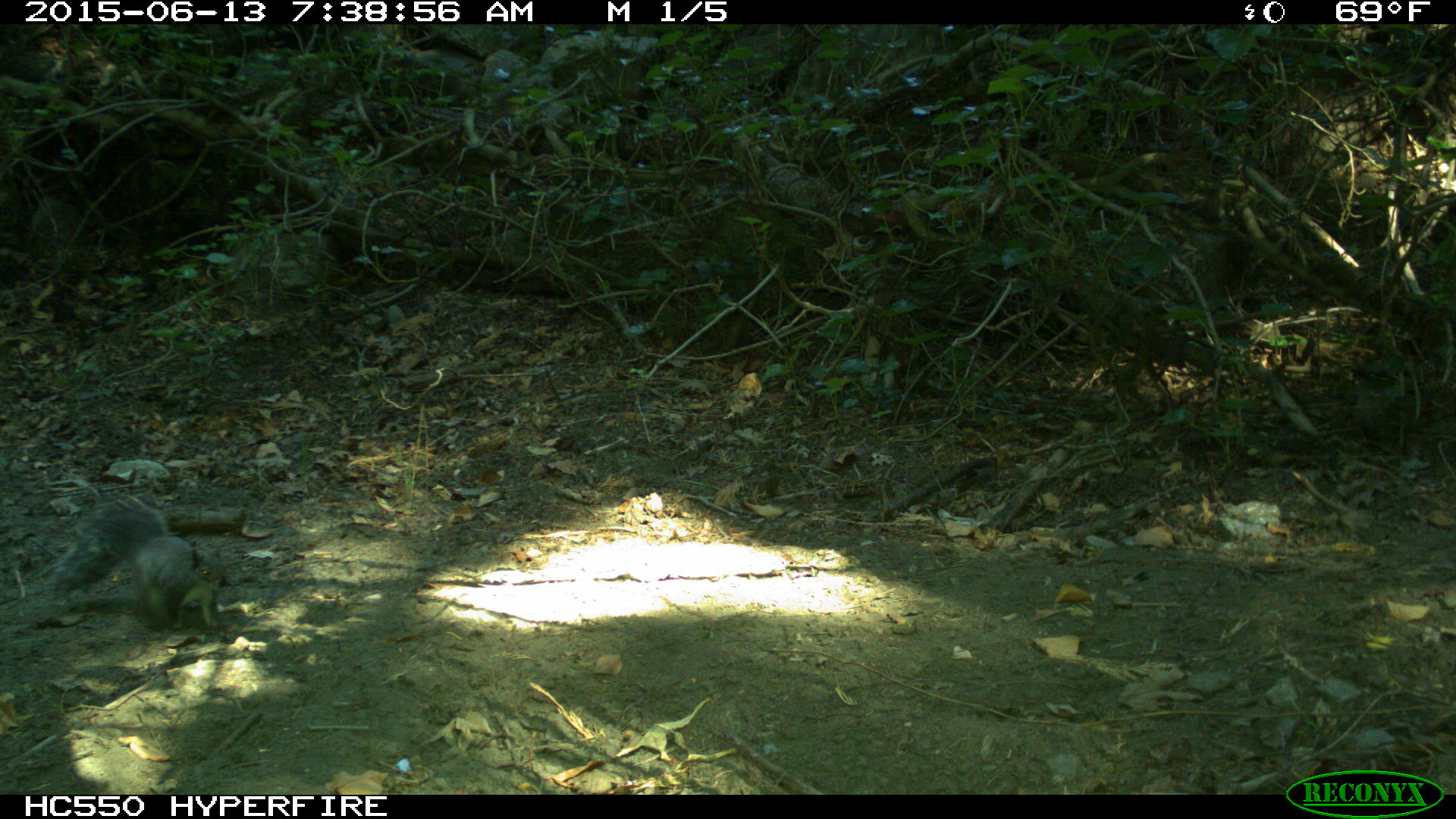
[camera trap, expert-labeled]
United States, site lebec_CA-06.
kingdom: Animalia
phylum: Chordata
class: Mammalia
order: Rodentia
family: Sciuridae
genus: Sciurus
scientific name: Sciurus carolinensis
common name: eastern gray squirrel